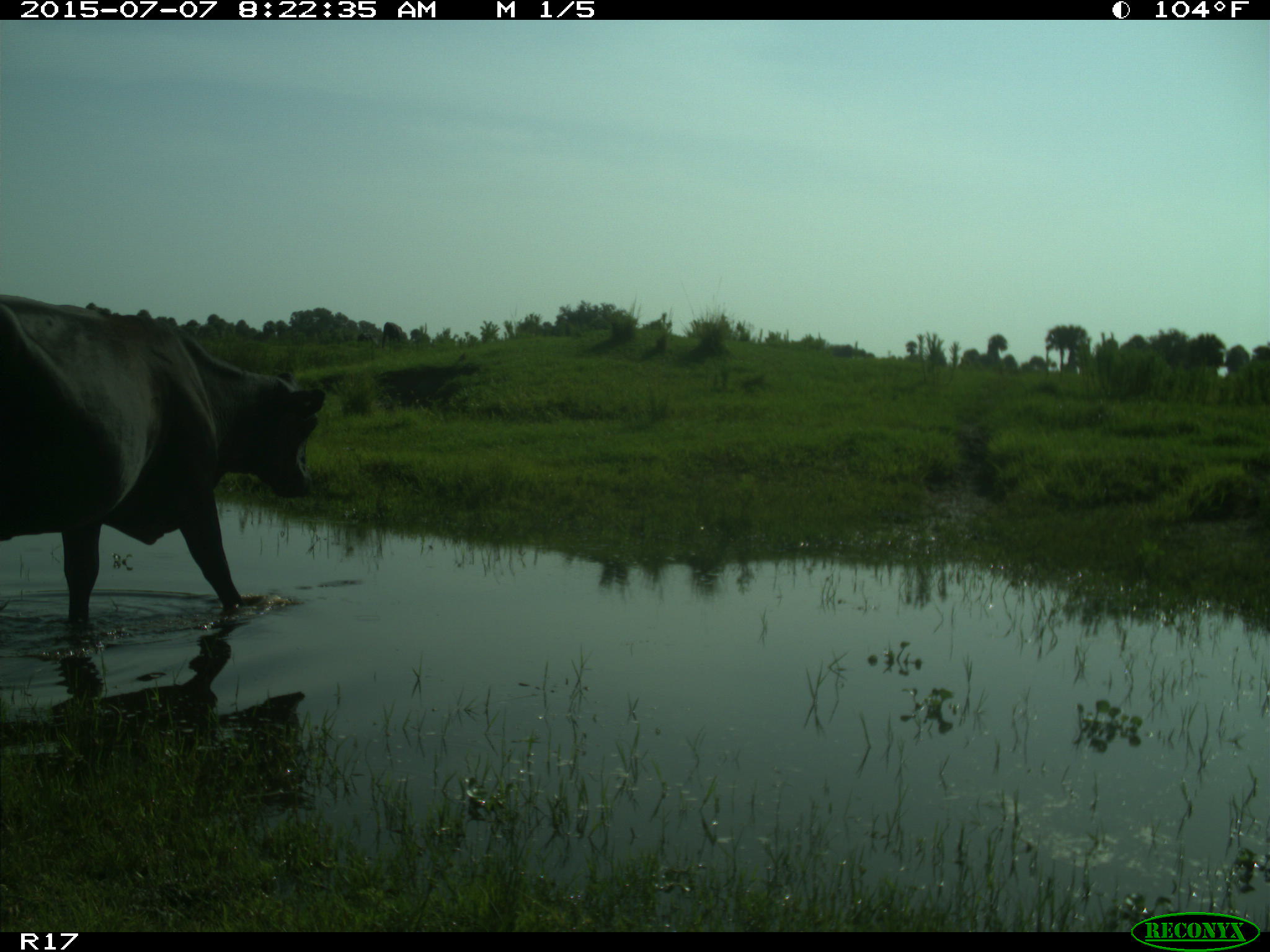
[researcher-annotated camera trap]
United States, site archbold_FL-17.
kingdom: Animalia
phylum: Chordata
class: Mammalia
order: Artiodactyla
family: Bovidae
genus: Bos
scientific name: Bos taurus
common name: domestic cow